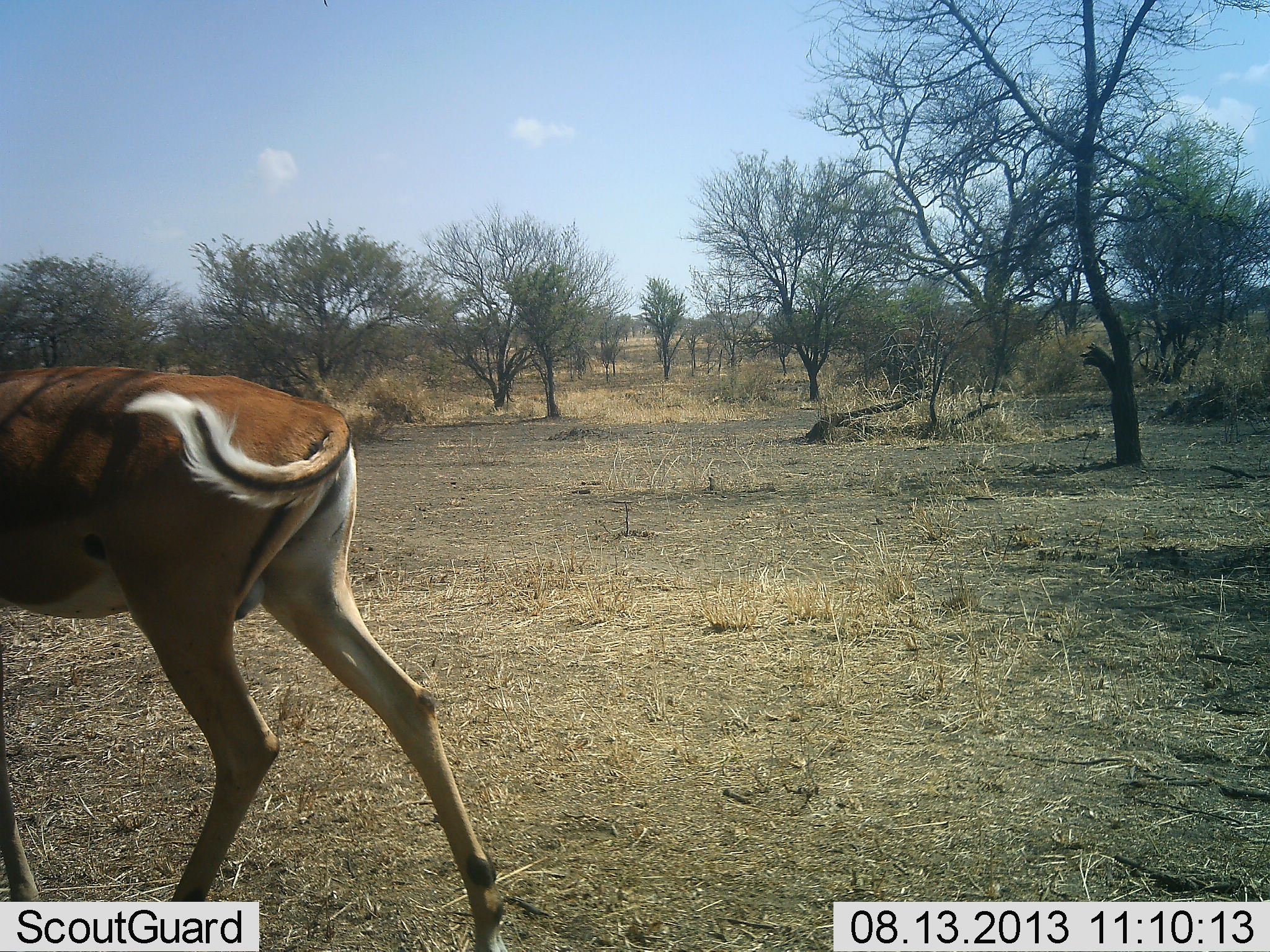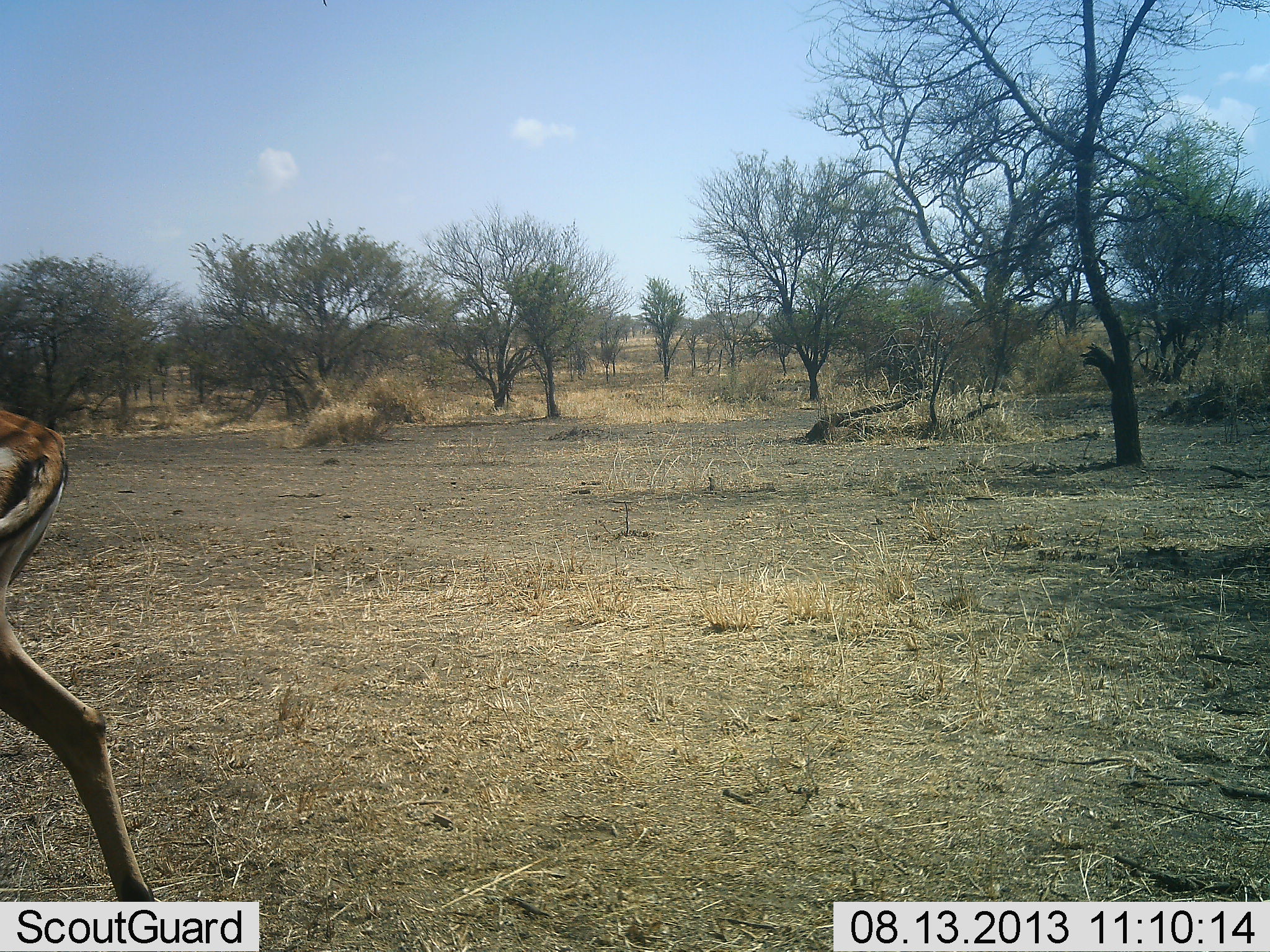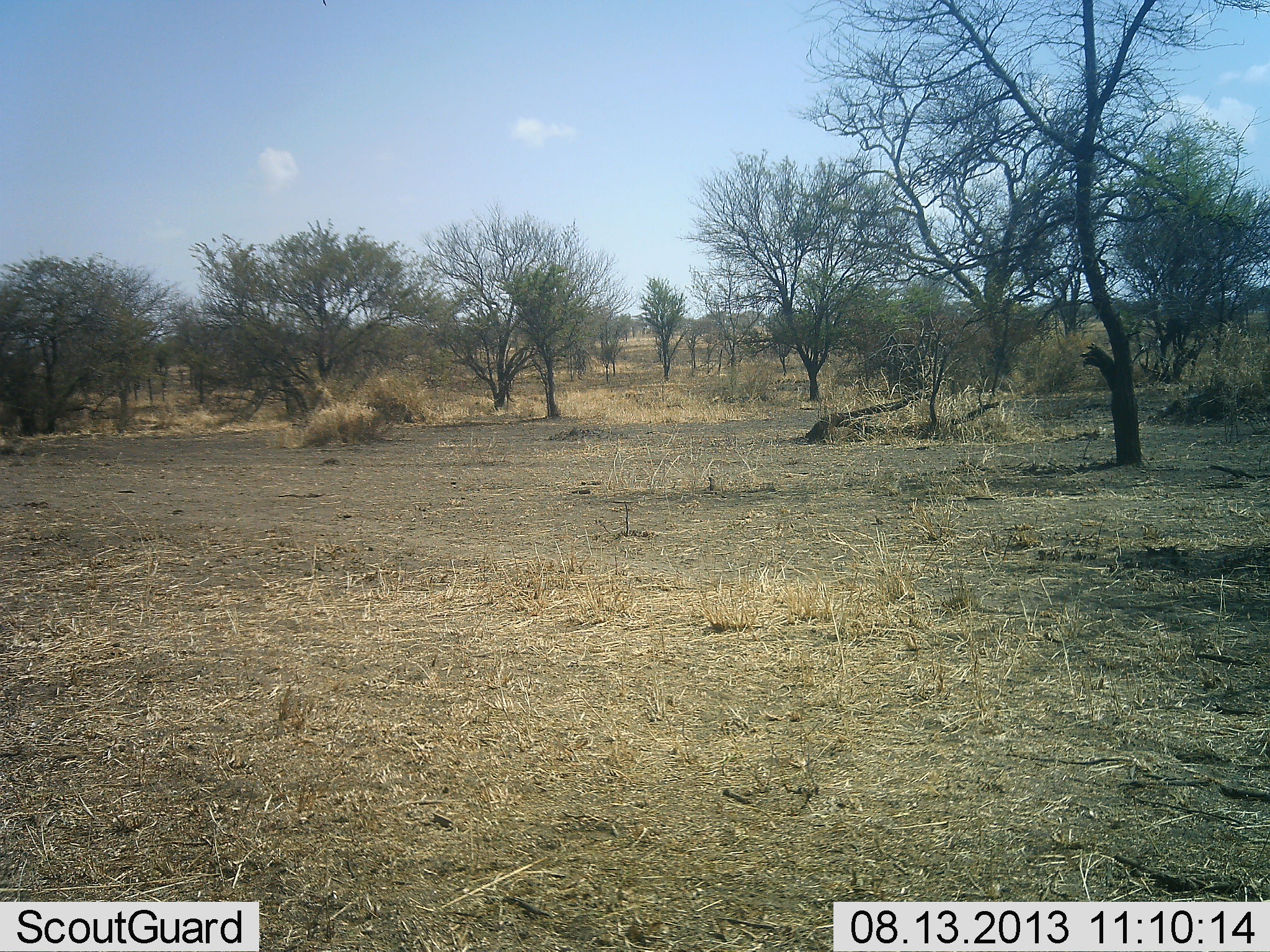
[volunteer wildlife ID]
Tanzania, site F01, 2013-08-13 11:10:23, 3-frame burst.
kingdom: Animalia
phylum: Chordata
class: Mammalia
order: Artiodactyla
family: Bovidae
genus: Aepyceros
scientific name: Aepyceros melampus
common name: impala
Impala (Aepyceros melampus), count 1. Behavior (volunteer vote fractions): standing 5%, resting 0%, moving 100%, interacting 0%. Young present (vote fraction): 0%. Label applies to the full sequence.